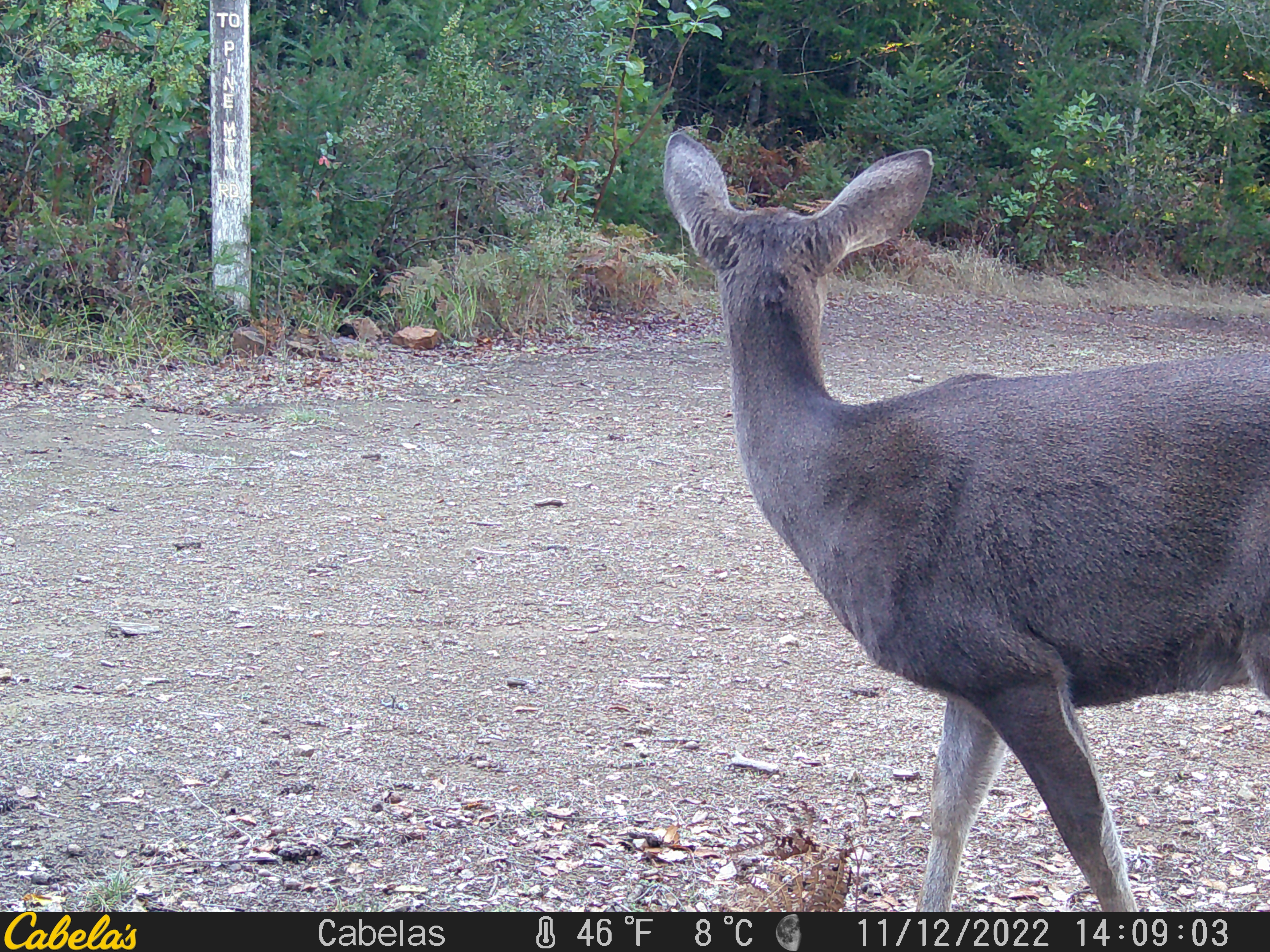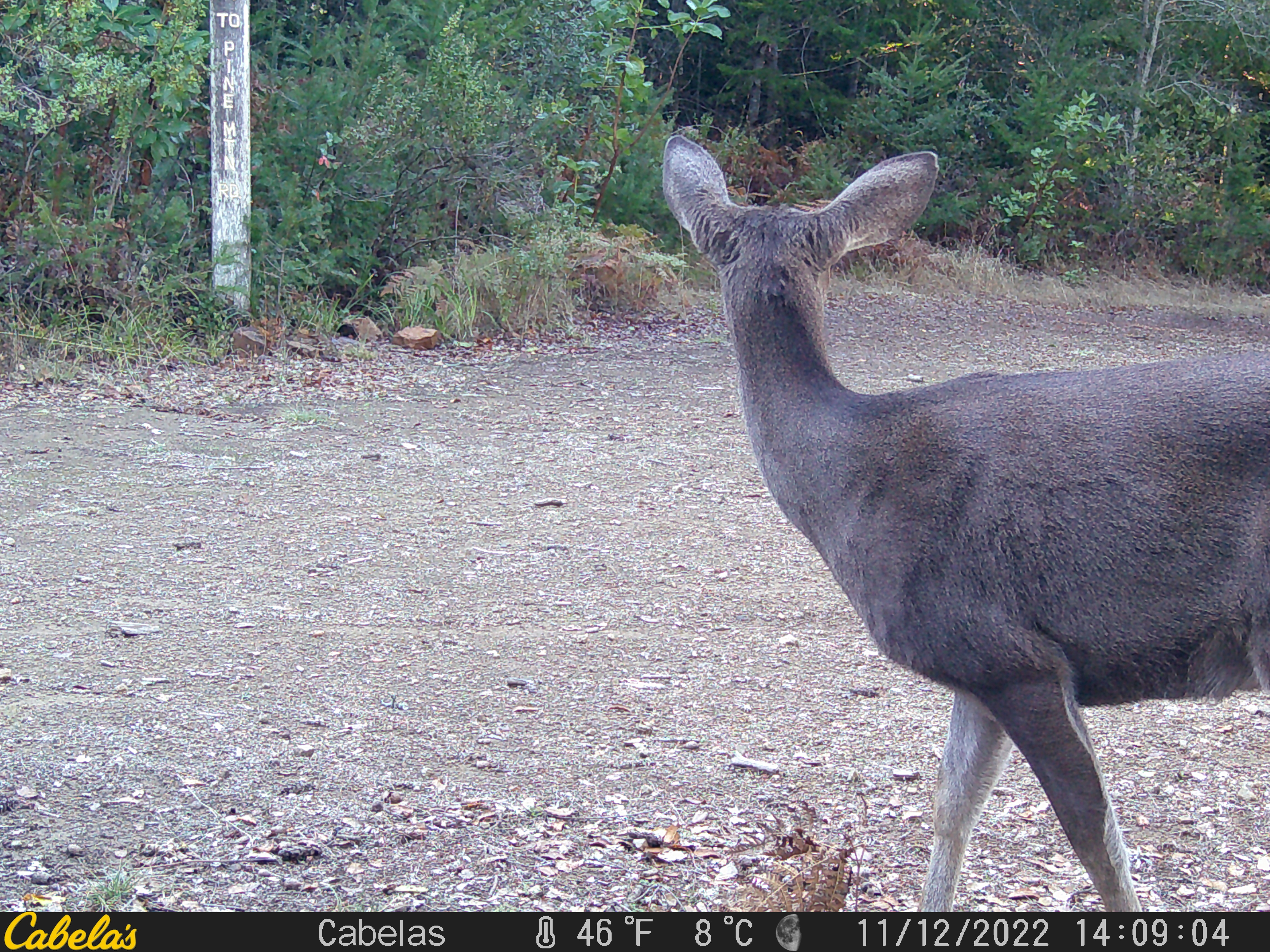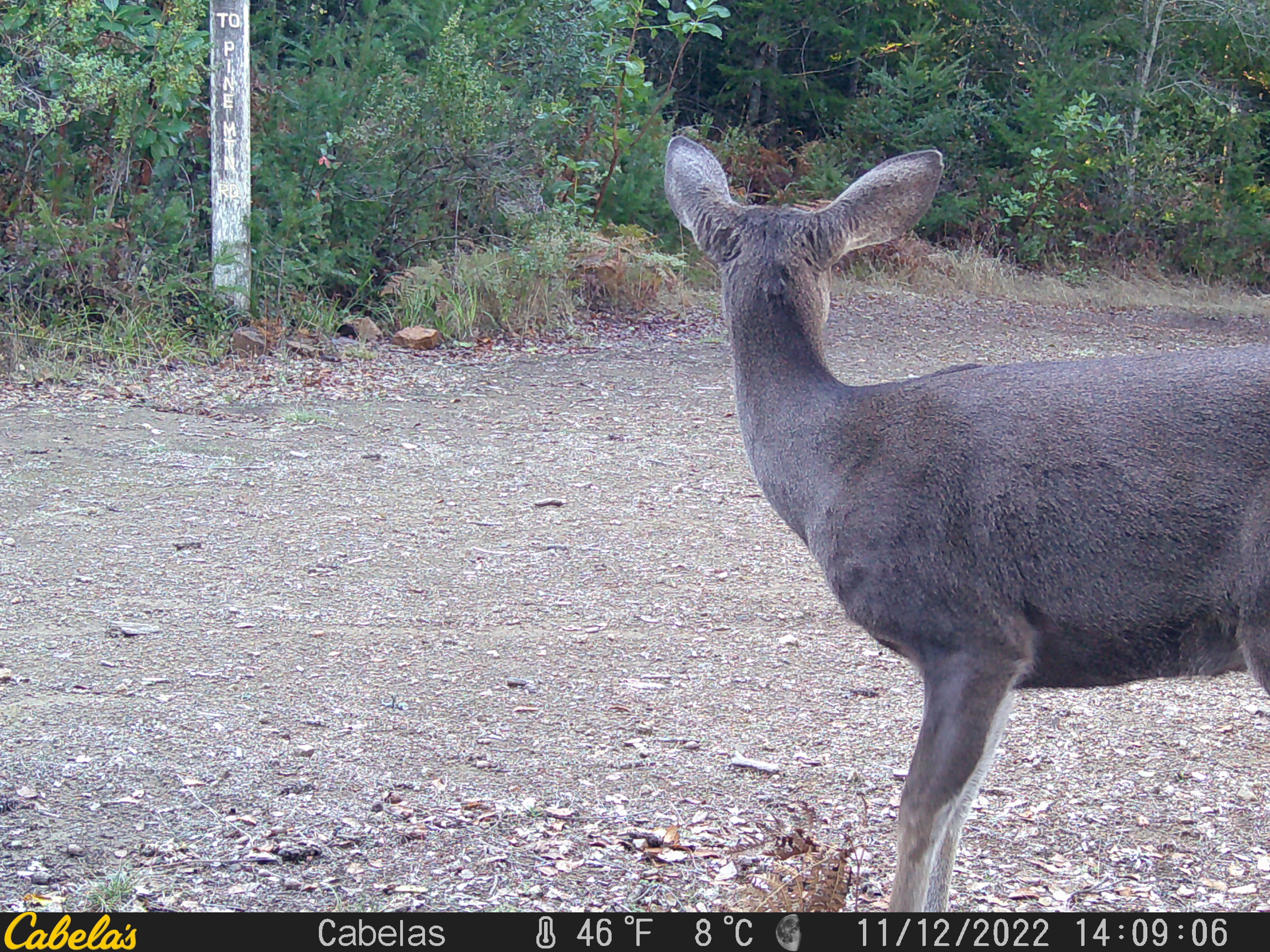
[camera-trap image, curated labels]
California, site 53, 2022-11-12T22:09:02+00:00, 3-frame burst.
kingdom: Animalia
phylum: Chordata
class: Mammalia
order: Artiodactyla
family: Cervidae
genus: Odocoileus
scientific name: Odocoileus hemionus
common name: mule deer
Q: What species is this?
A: Mule deer (Odocoileus hemionus).